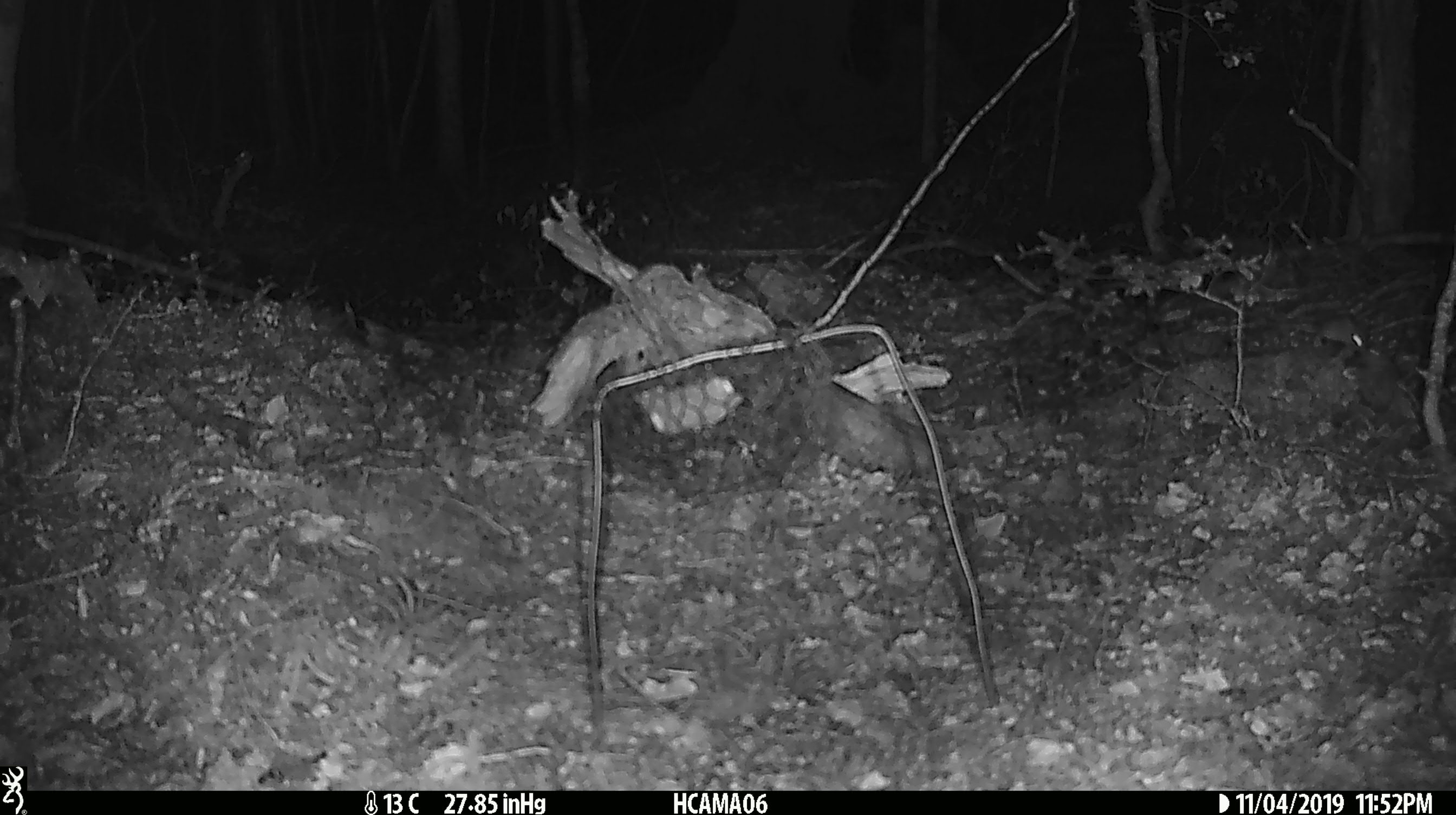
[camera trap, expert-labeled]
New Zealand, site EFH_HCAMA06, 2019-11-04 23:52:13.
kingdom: Animalia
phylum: Chordata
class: Mammalia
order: Rodentia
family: Muridae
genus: Mus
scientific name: Mus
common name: mouse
Mouse (Mus).